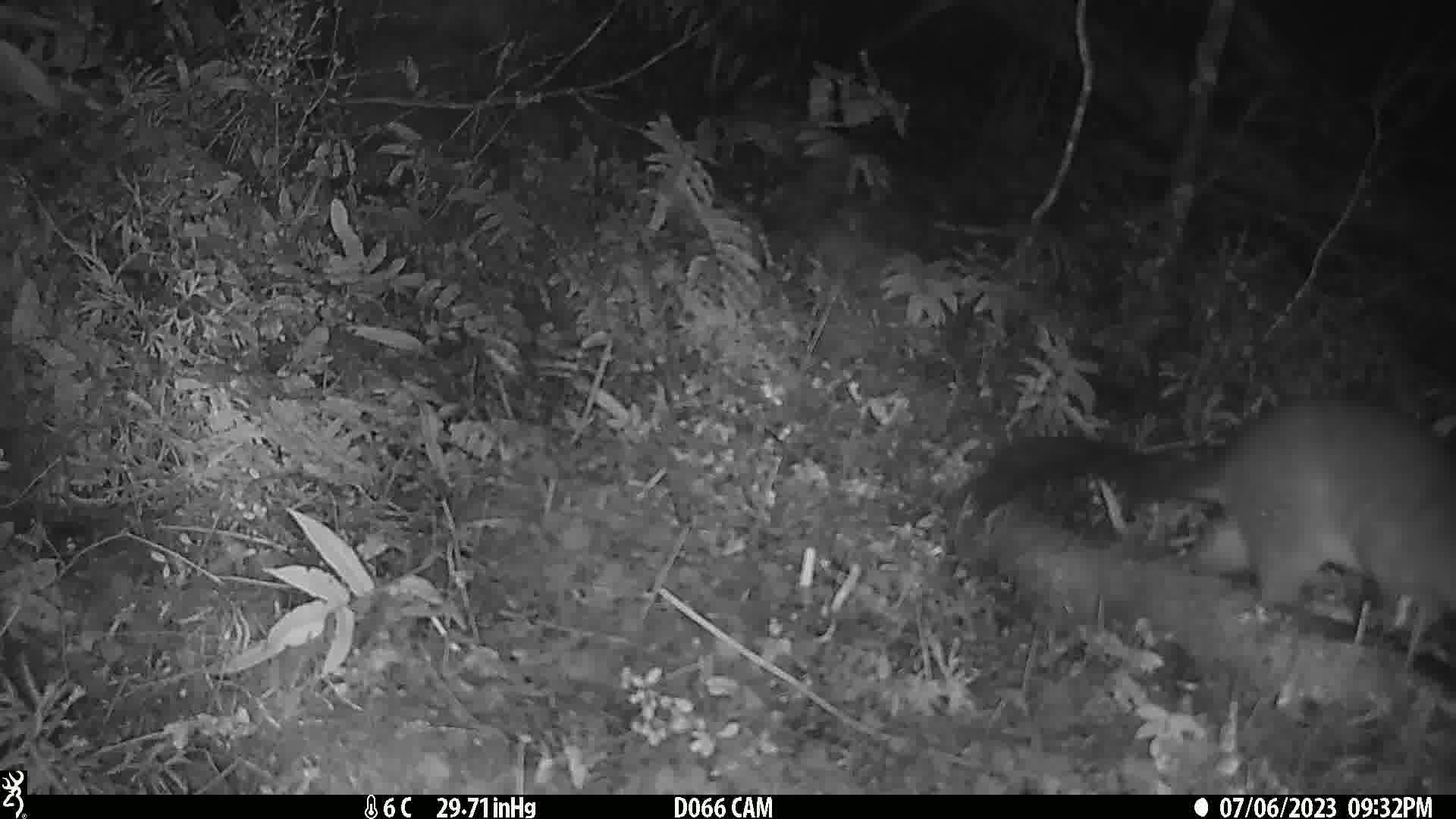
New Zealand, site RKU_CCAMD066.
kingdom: Animalia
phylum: Chordata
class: Mammalia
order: Diprotodontia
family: Phalangeridae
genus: Trichosurus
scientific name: Trichosurus vulpecula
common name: common brushtail possum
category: possum